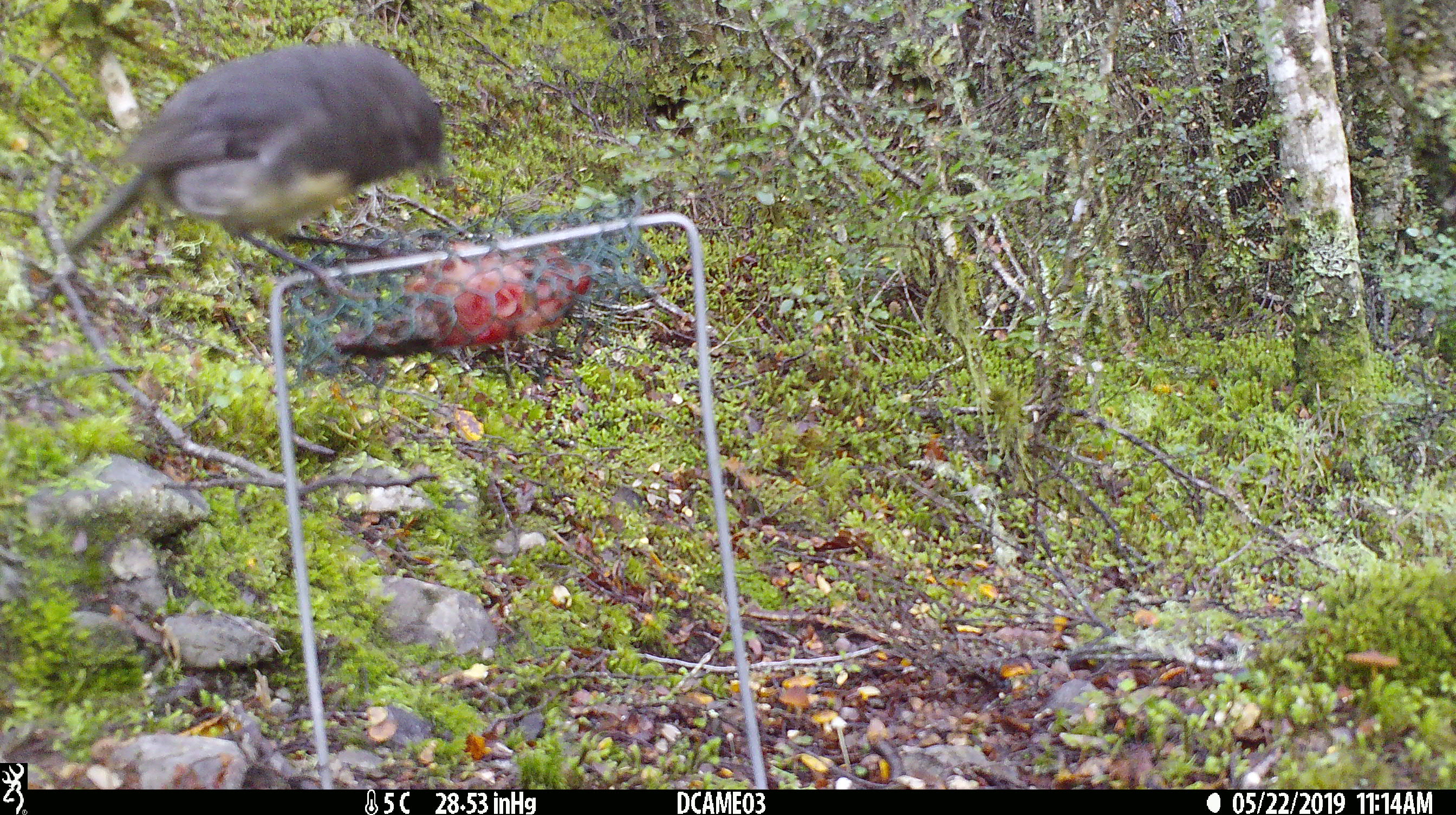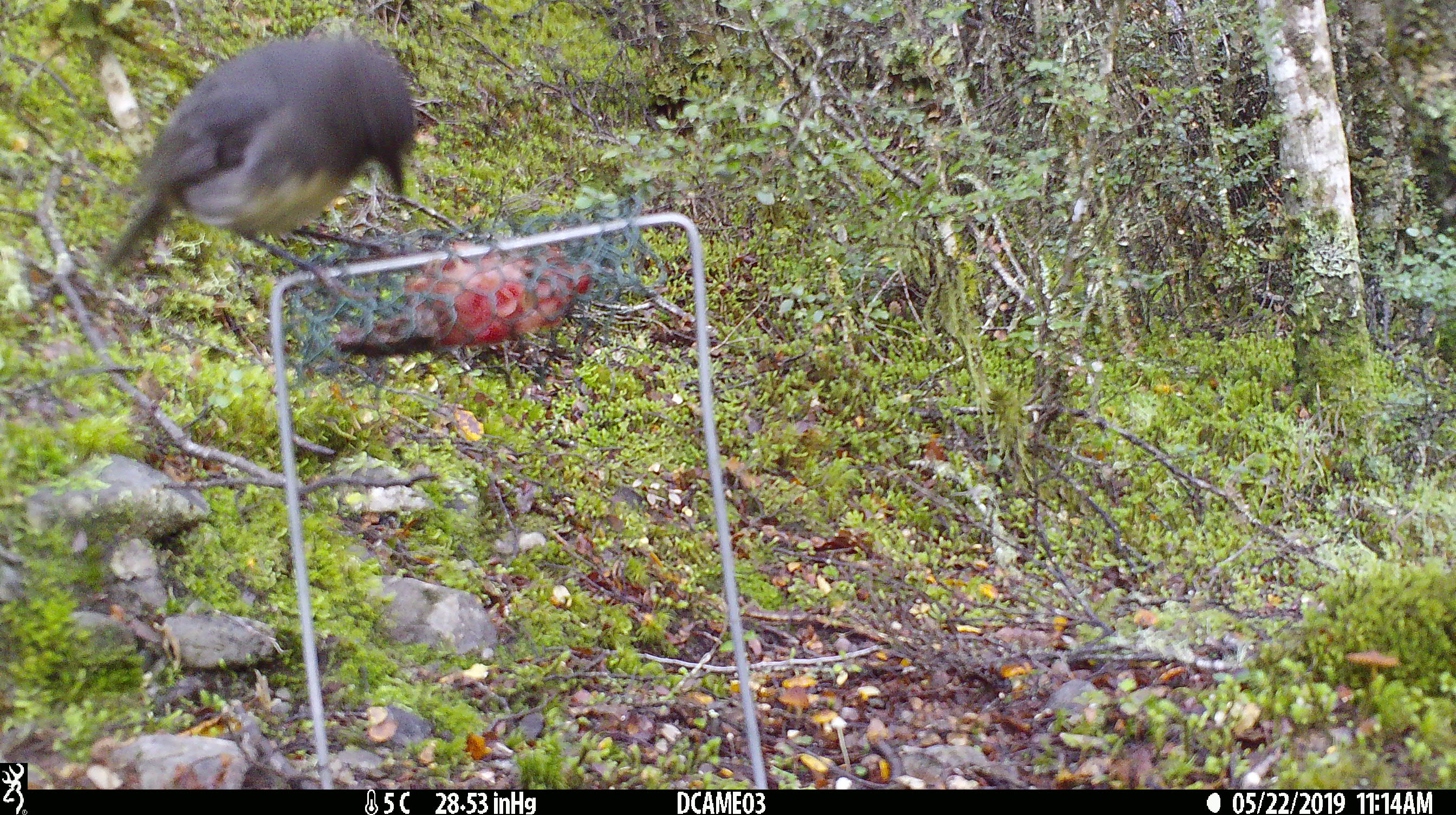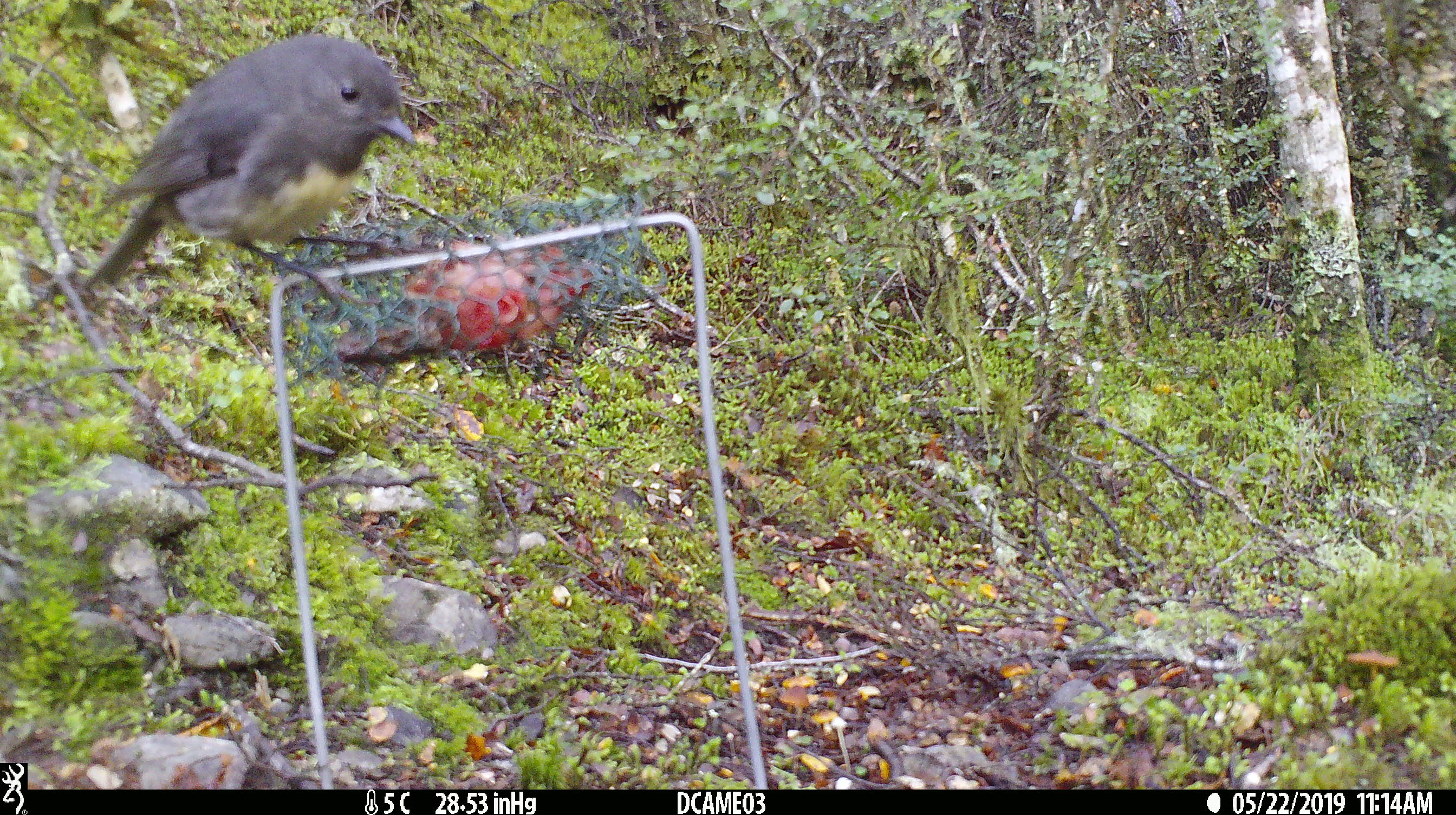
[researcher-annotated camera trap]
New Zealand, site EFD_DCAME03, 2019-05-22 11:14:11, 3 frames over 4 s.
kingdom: Animalia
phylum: Chordata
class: Aves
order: Passeriformes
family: Petroicidae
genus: Petroica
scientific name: Petroica australis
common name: new zealand robin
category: robin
Robin (new zealand robin) (Petroica australis).